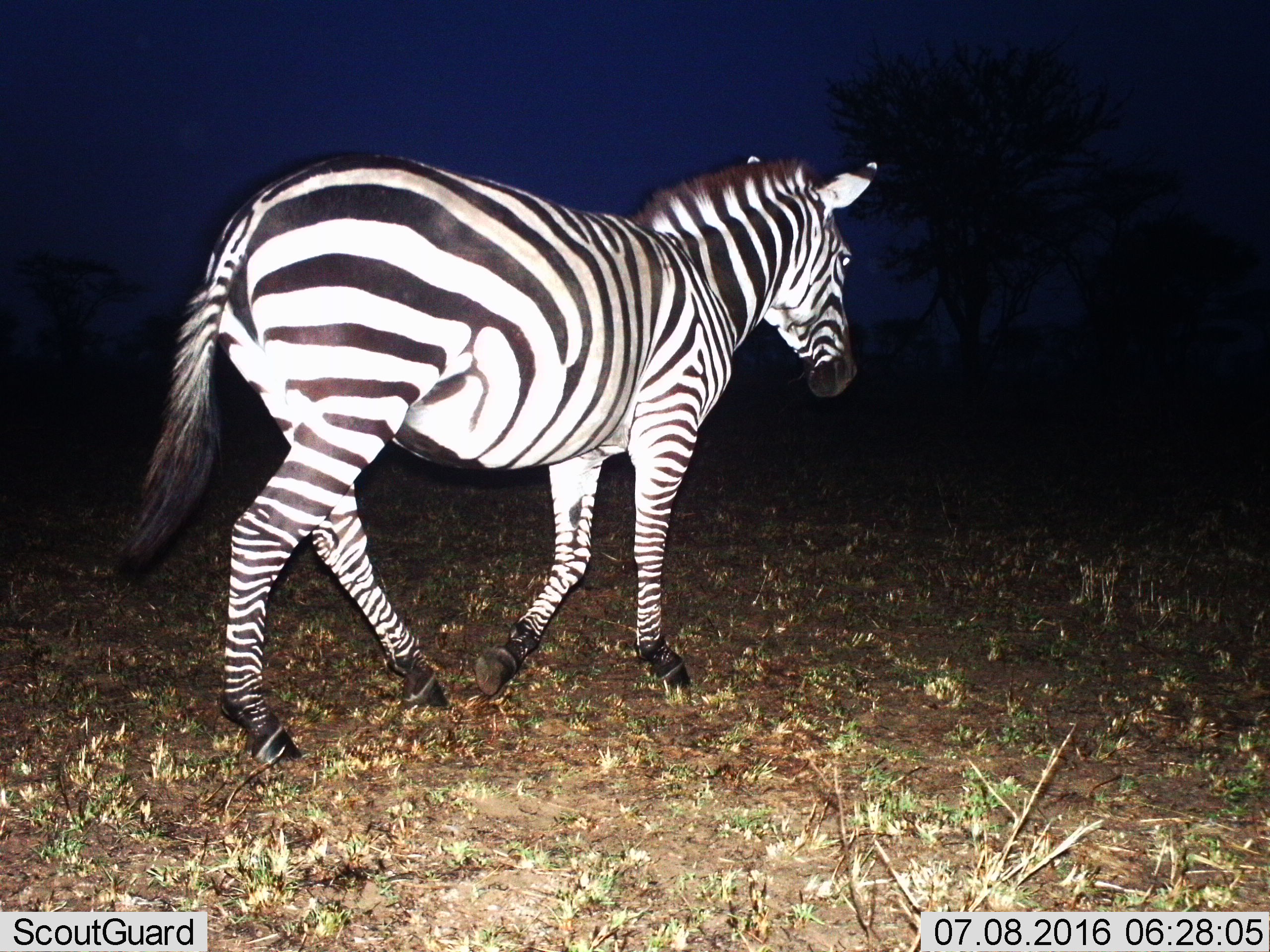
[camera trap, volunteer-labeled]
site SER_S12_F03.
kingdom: Animalia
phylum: Chordata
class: Mammalia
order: Perissodactyla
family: Equidae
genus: Equus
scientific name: Equus quagga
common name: plains zebra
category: zebraplains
Zebraplains (plains zebra) (Equus quagga), count 1. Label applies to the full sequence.